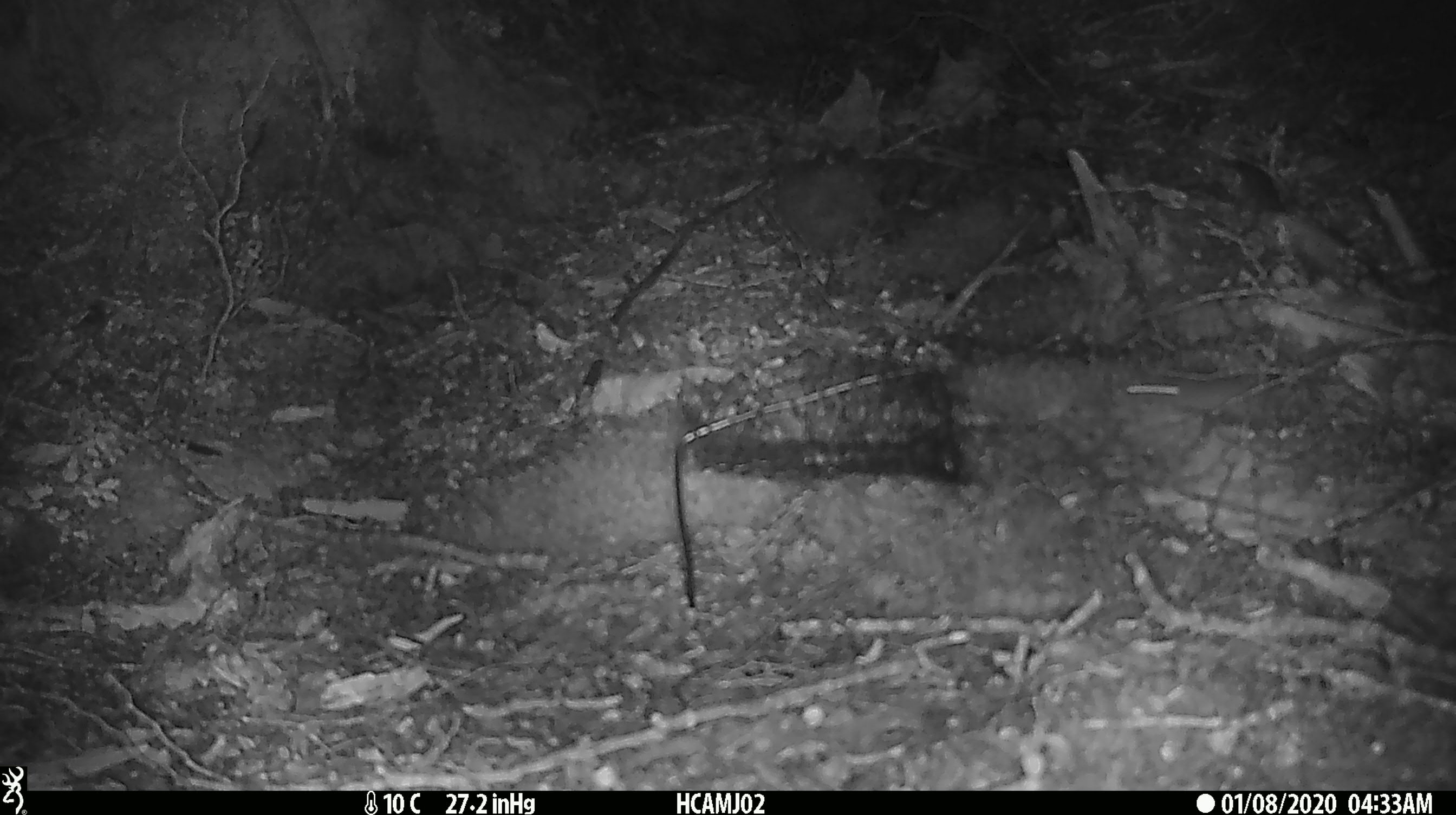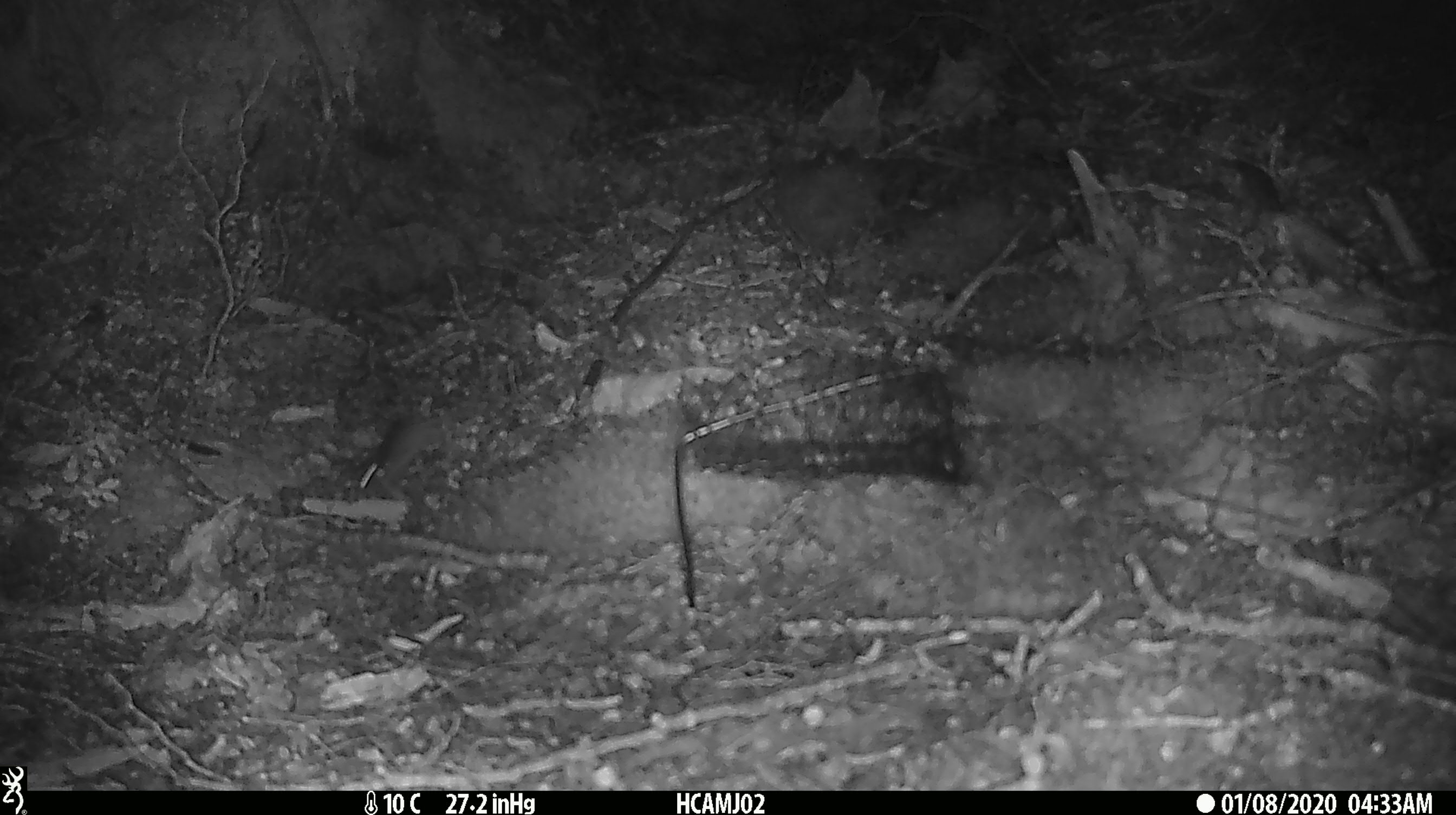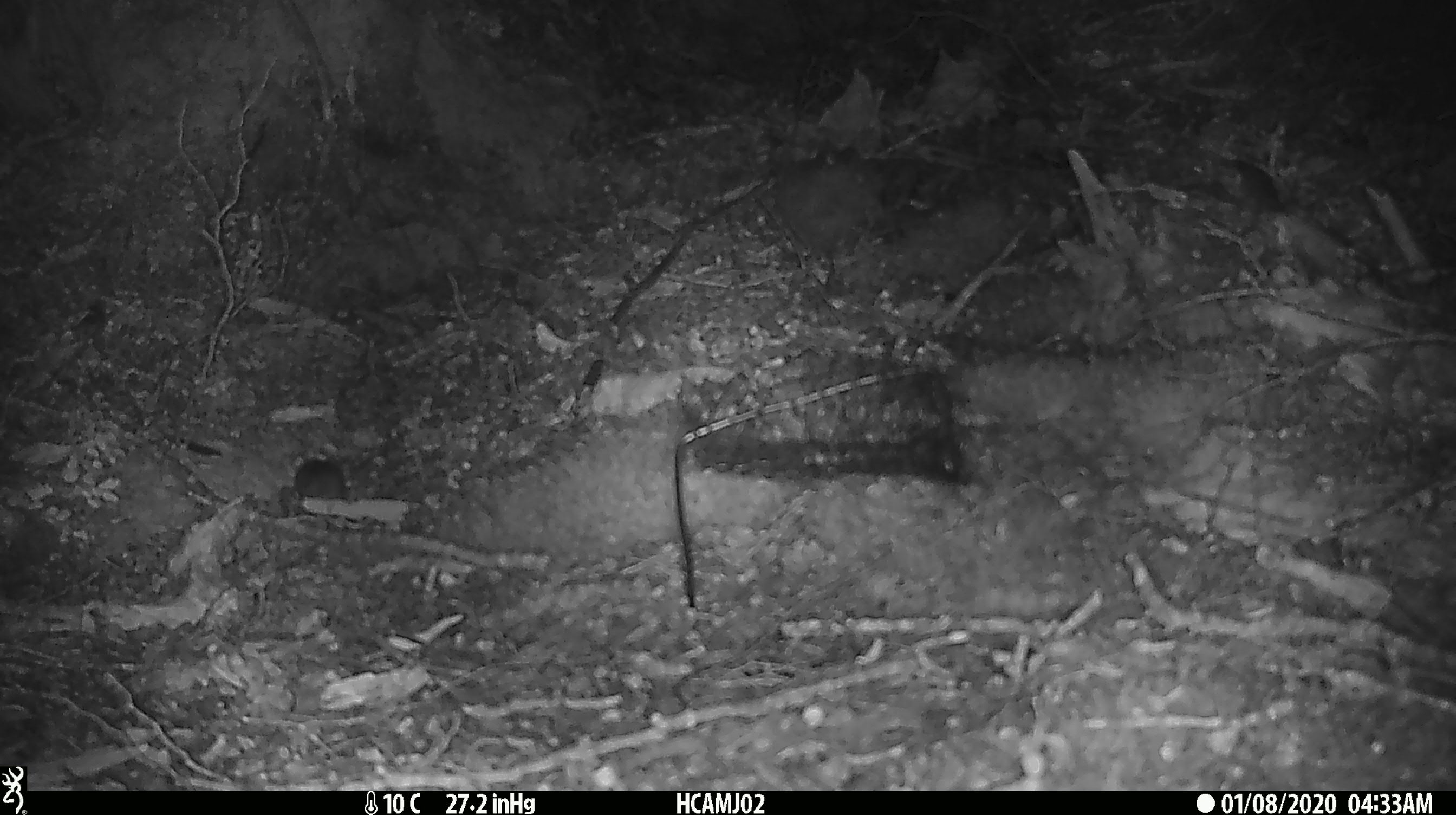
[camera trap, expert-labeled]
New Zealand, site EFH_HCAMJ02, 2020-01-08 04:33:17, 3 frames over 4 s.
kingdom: Animalia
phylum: Chordata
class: Mammalia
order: Rodentia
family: Muridae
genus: Mus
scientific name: Mus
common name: mouse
Mouse (Mus).